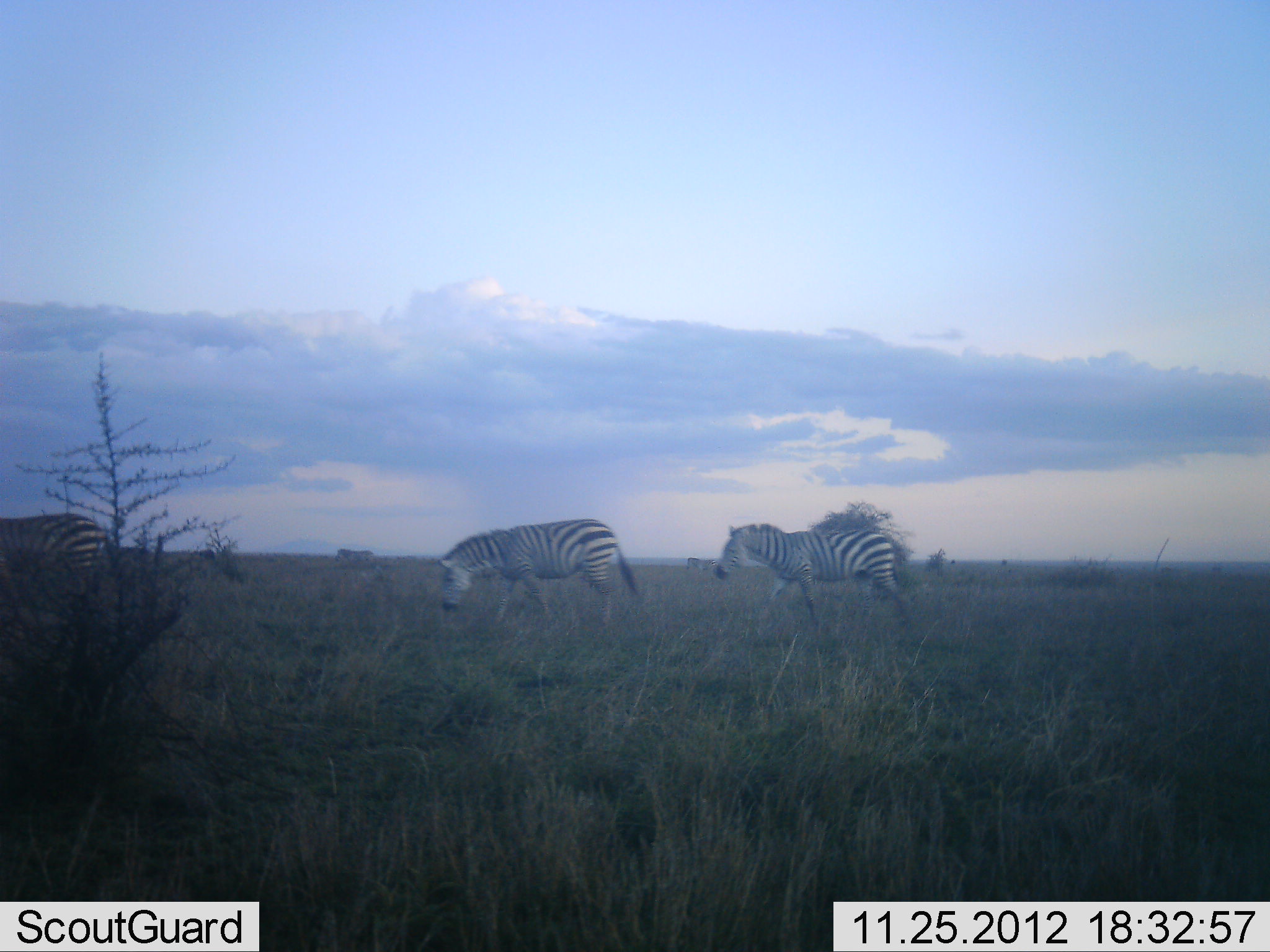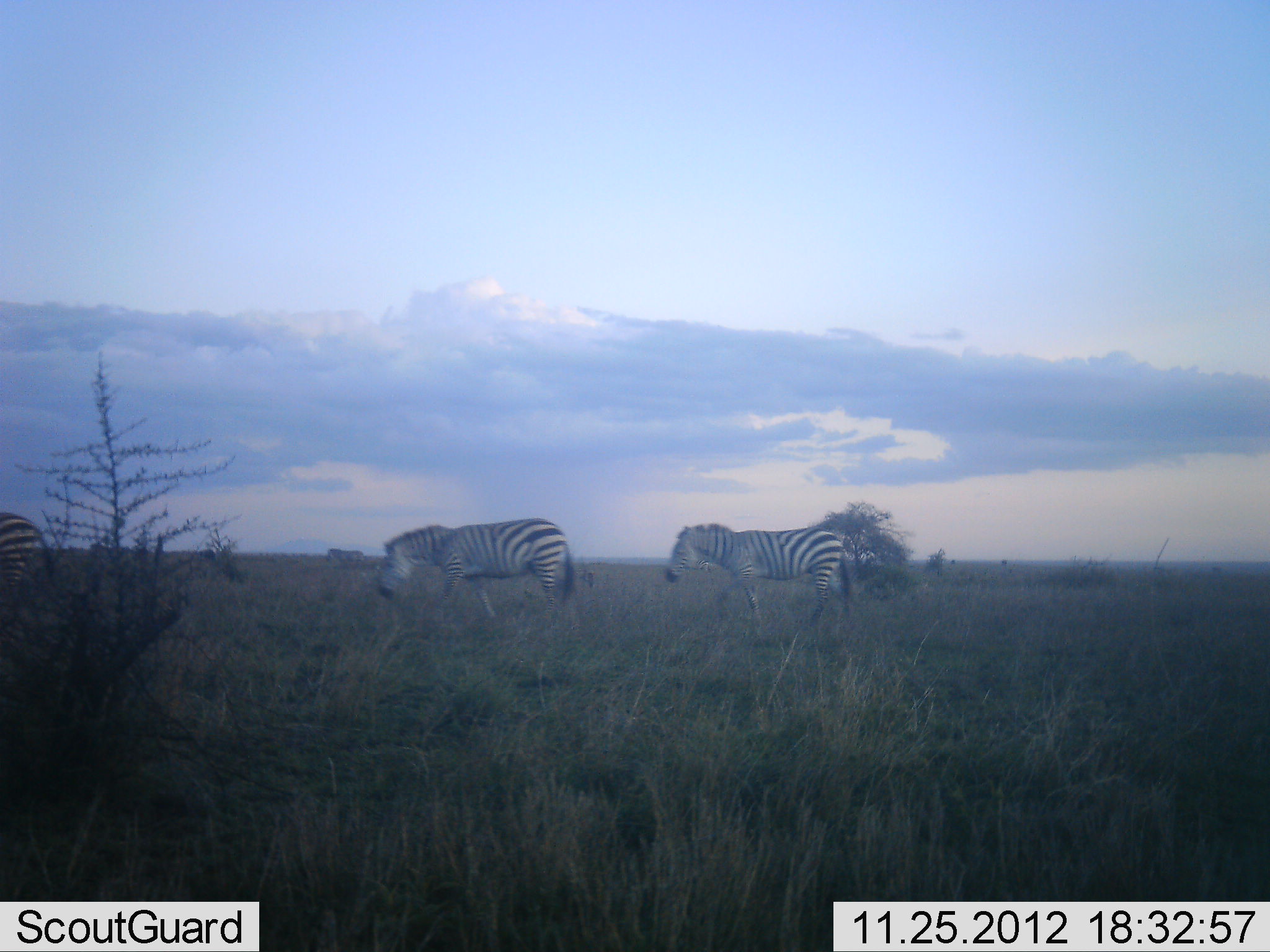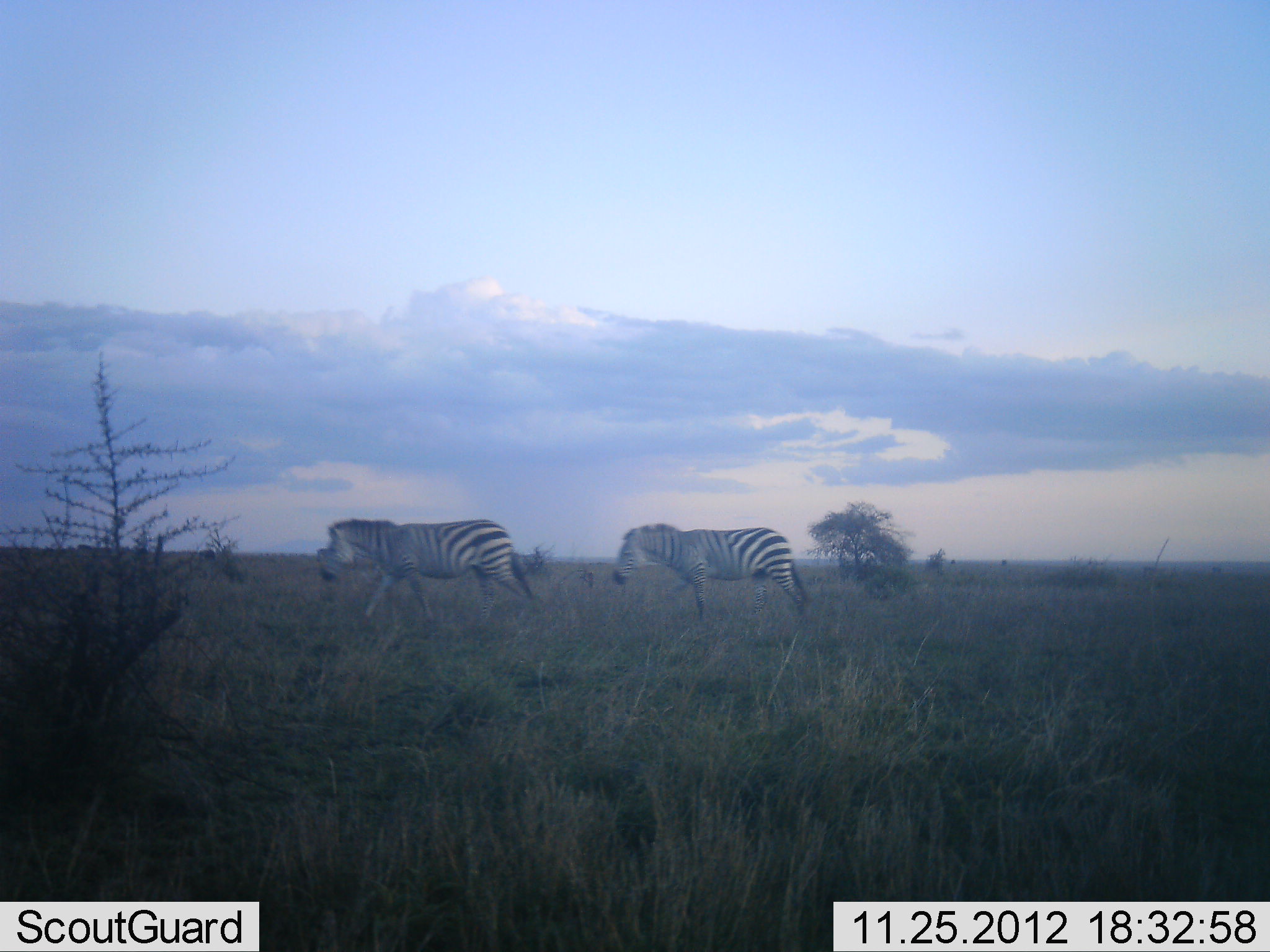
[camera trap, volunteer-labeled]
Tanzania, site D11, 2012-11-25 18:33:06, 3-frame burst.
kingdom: Animalia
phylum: Chordata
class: Mammalia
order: Perissodactyla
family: Equidae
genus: Equus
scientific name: Equus quagga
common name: plains zebra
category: zebra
Zebra (plains zebra) (Equus quagga), count 4. Behavior (volunteer vote fractions): standing 0%, resting 0%, moving 100%, interacting 0%. Young present (vote fraction): 0%. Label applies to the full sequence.